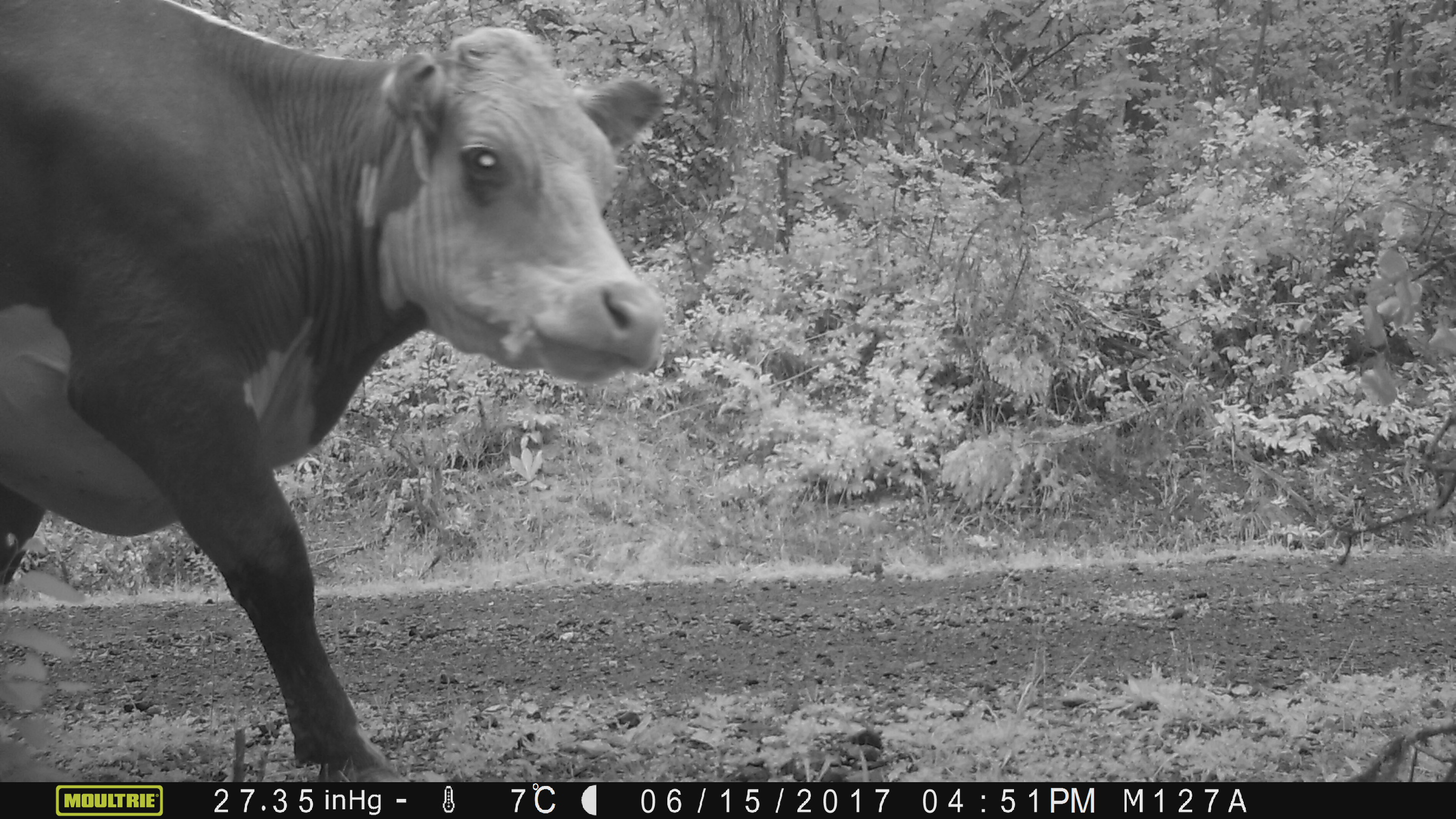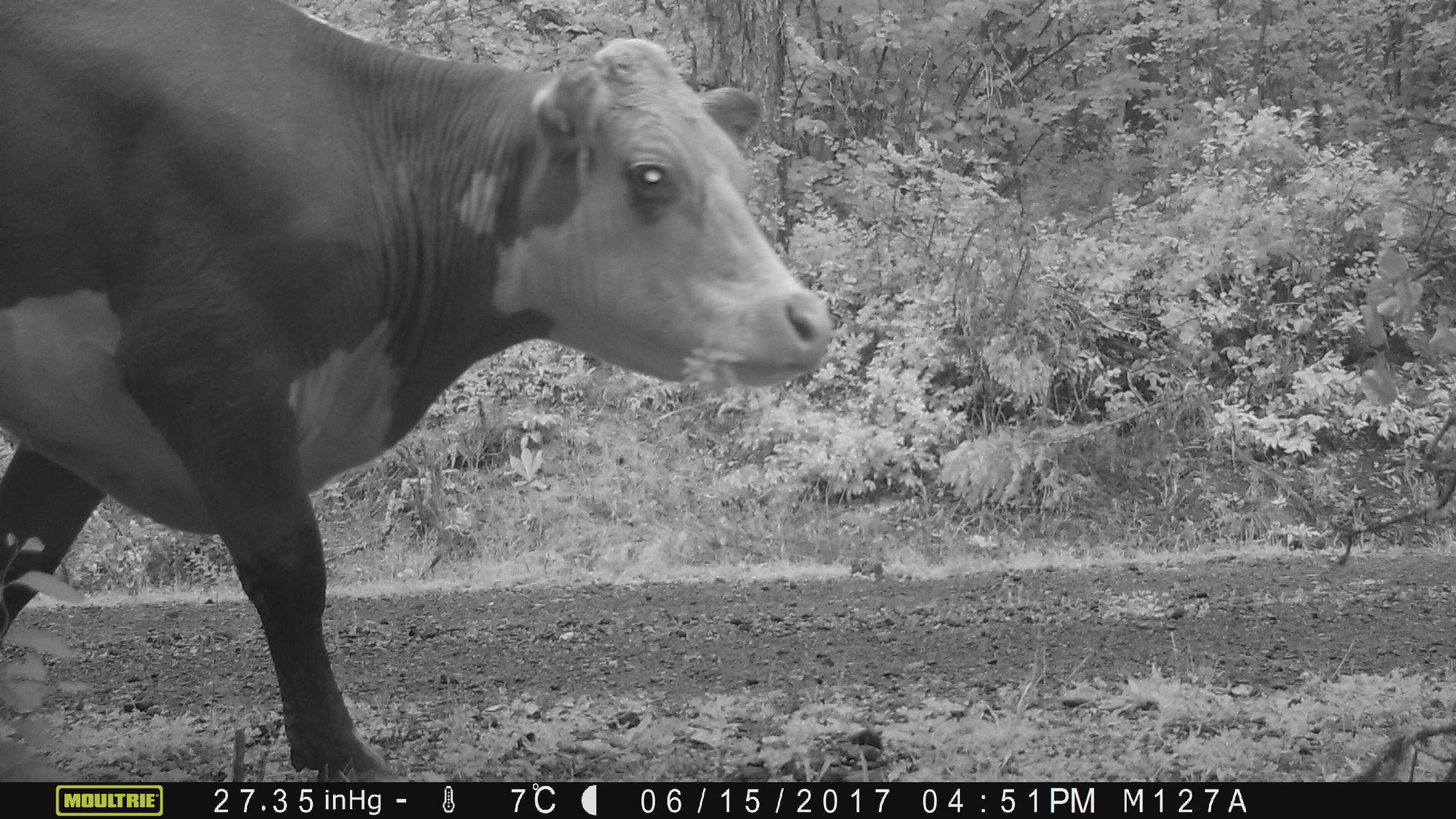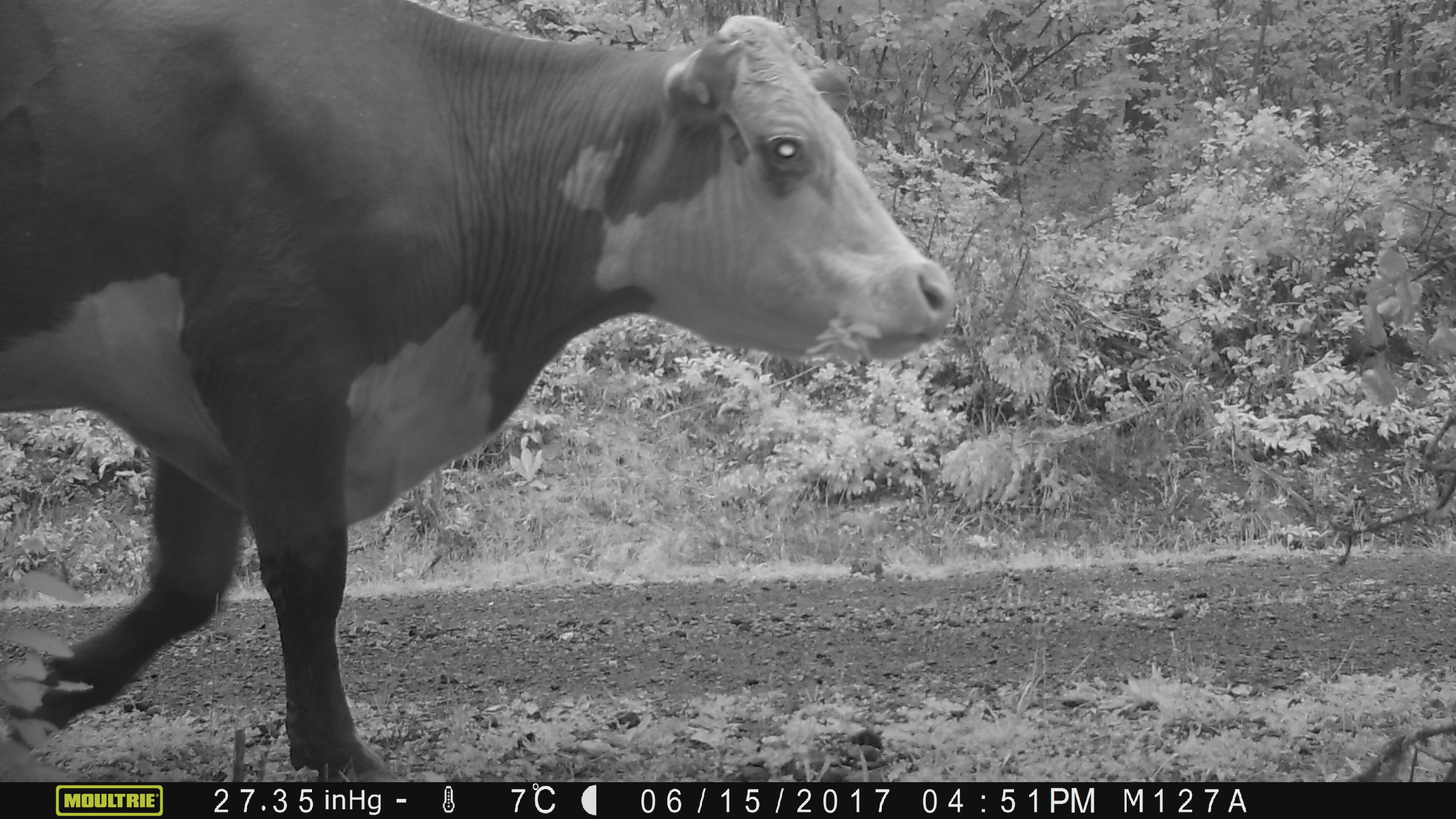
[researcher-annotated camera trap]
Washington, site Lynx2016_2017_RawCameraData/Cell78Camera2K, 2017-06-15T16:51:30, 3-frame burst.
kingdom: Animalia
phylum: Chordata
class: Mammalia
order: Artiodactyla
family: Bovidae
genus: Bos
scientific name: Bos taurus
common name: domestic cattle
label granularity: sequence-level